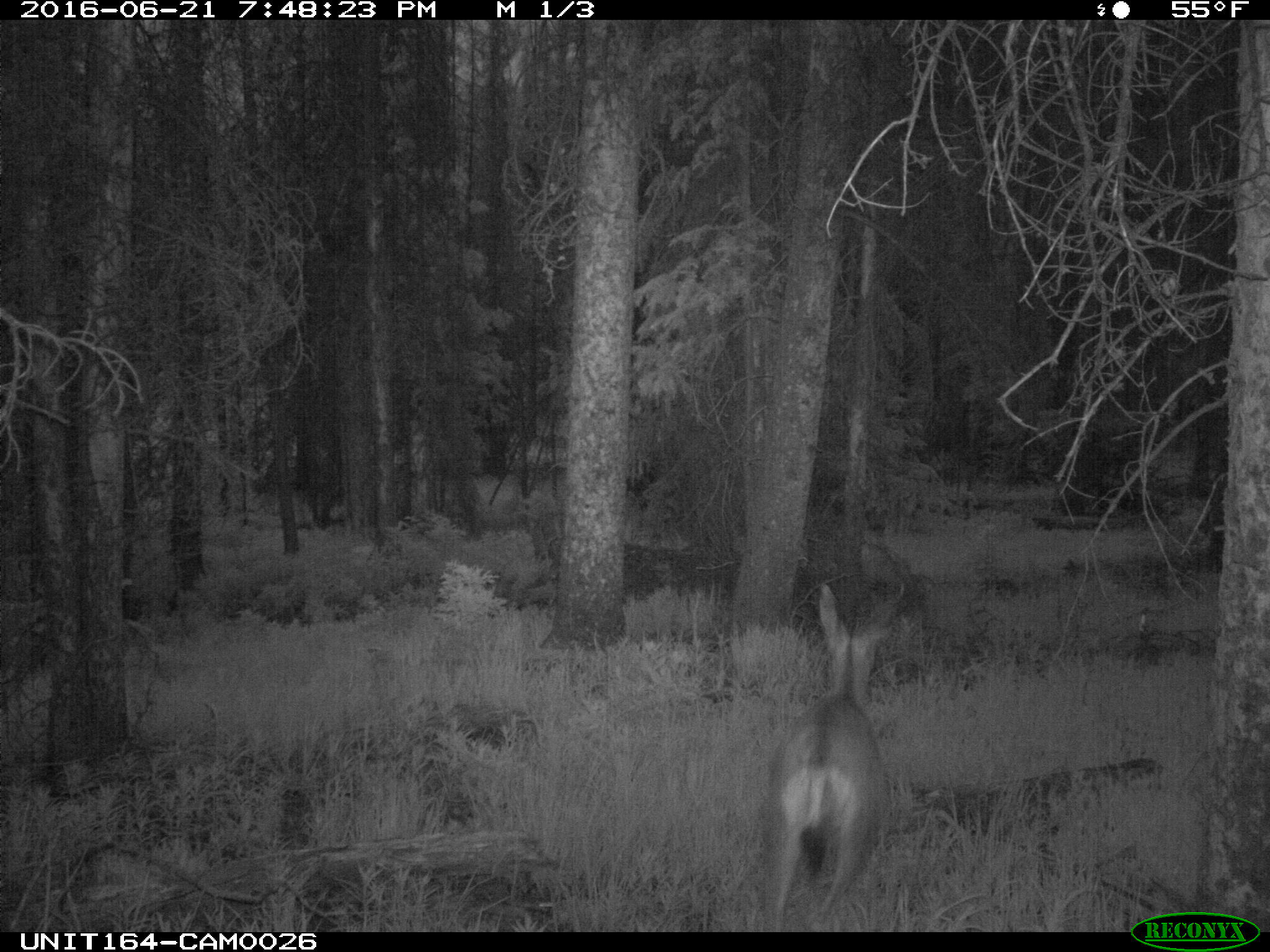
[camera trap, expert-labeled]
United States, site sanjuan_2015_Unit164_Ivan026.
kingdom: Animalia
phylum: Chordata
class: Mammalia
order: Artiodactyla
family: Cervidae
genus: Odocoileus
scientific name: Odocoileus hemionus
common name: mule deer